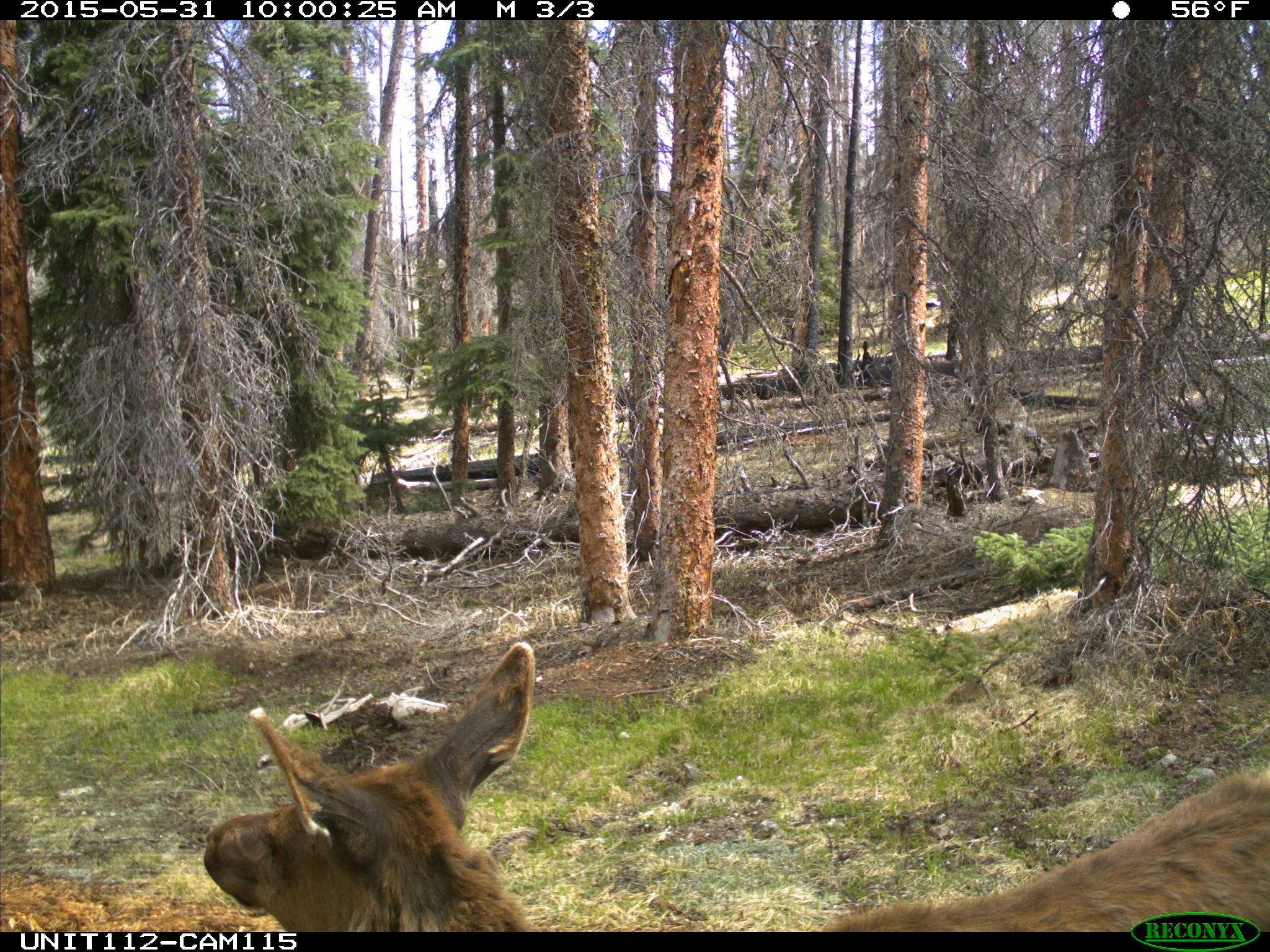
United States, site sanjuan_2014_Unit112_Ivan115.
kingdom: Animalia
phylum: Chordata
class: Mammalia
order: Artiodactyla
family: Cervidae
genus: Cervus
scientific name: Cervus elaphus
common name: red deer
Cervus elaphus (red deer).